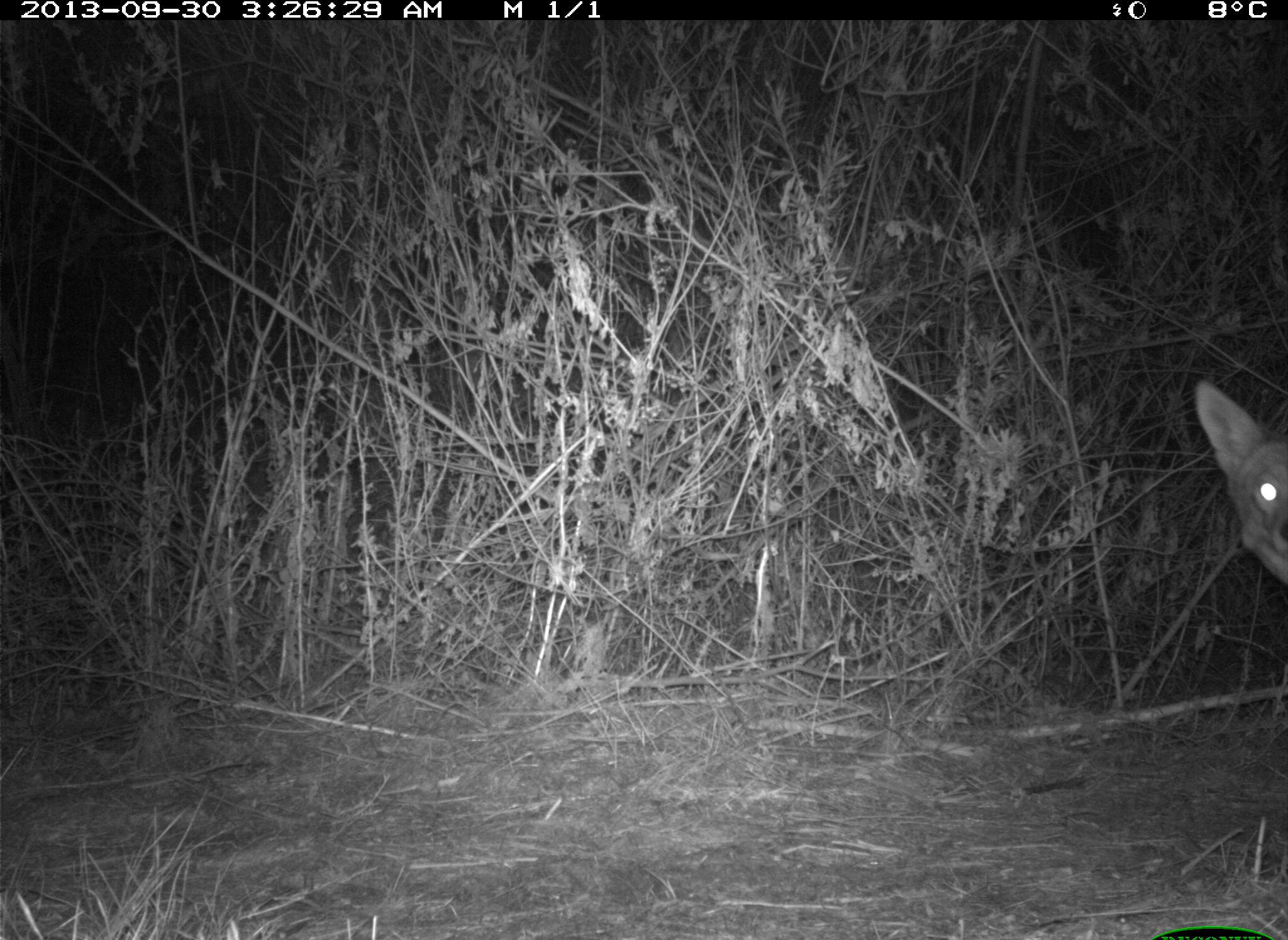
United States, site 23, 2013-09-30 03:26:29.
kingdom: Animalia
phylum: Chordata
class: Mammalia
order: Carnivora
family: Canidae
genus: Canis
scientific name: Canis latrans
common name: coyote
Coyote (Canis latrans).